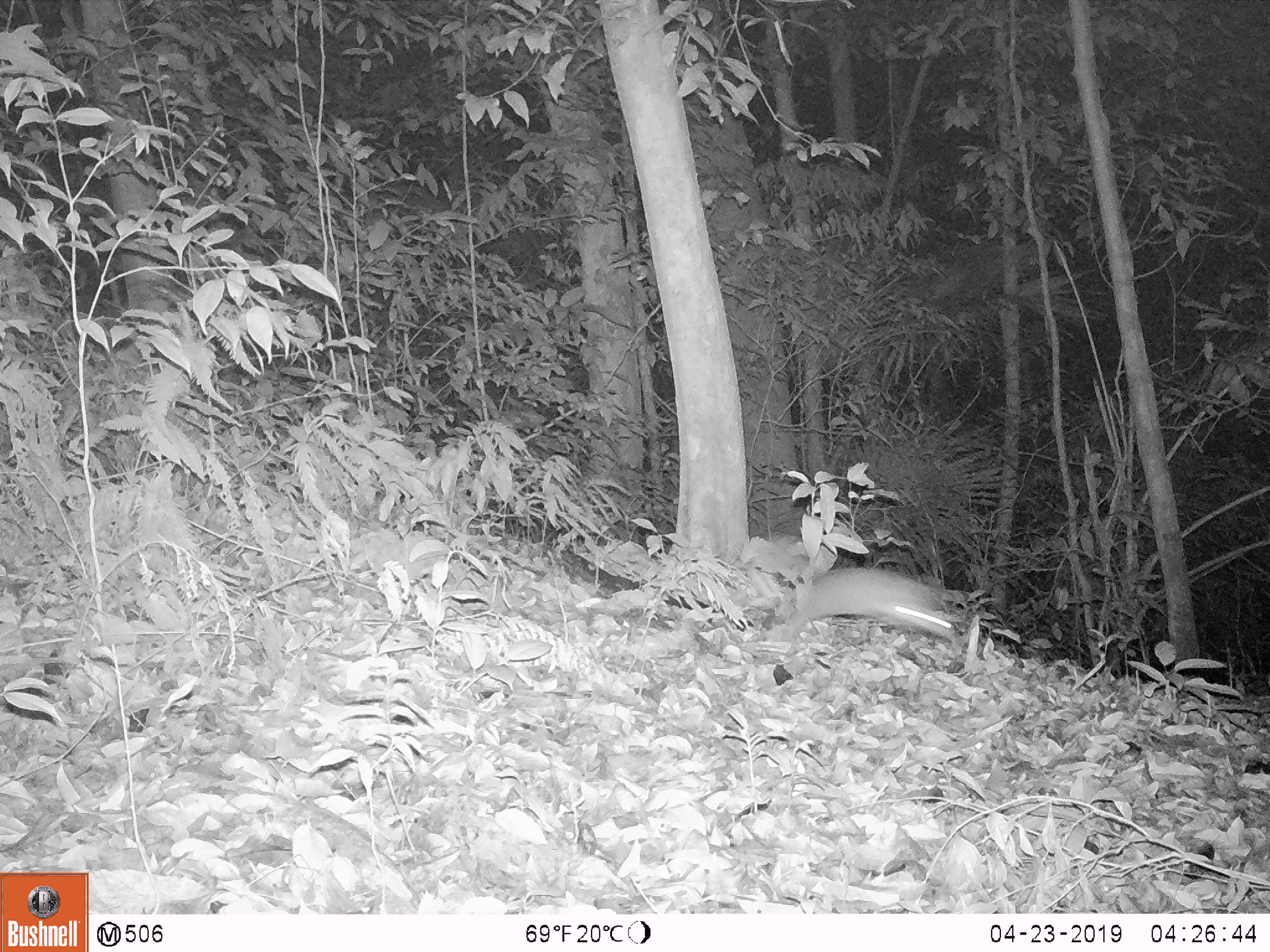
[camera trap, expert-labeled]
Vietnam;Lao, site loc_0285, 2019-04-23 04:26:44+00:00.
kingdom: Animalia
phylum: Chordata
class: Mammalia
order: Carnivora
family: Mustelidae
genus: Melogale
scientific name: Melogale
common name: ferret badger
Ferret badger (Melogale). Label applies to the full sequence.